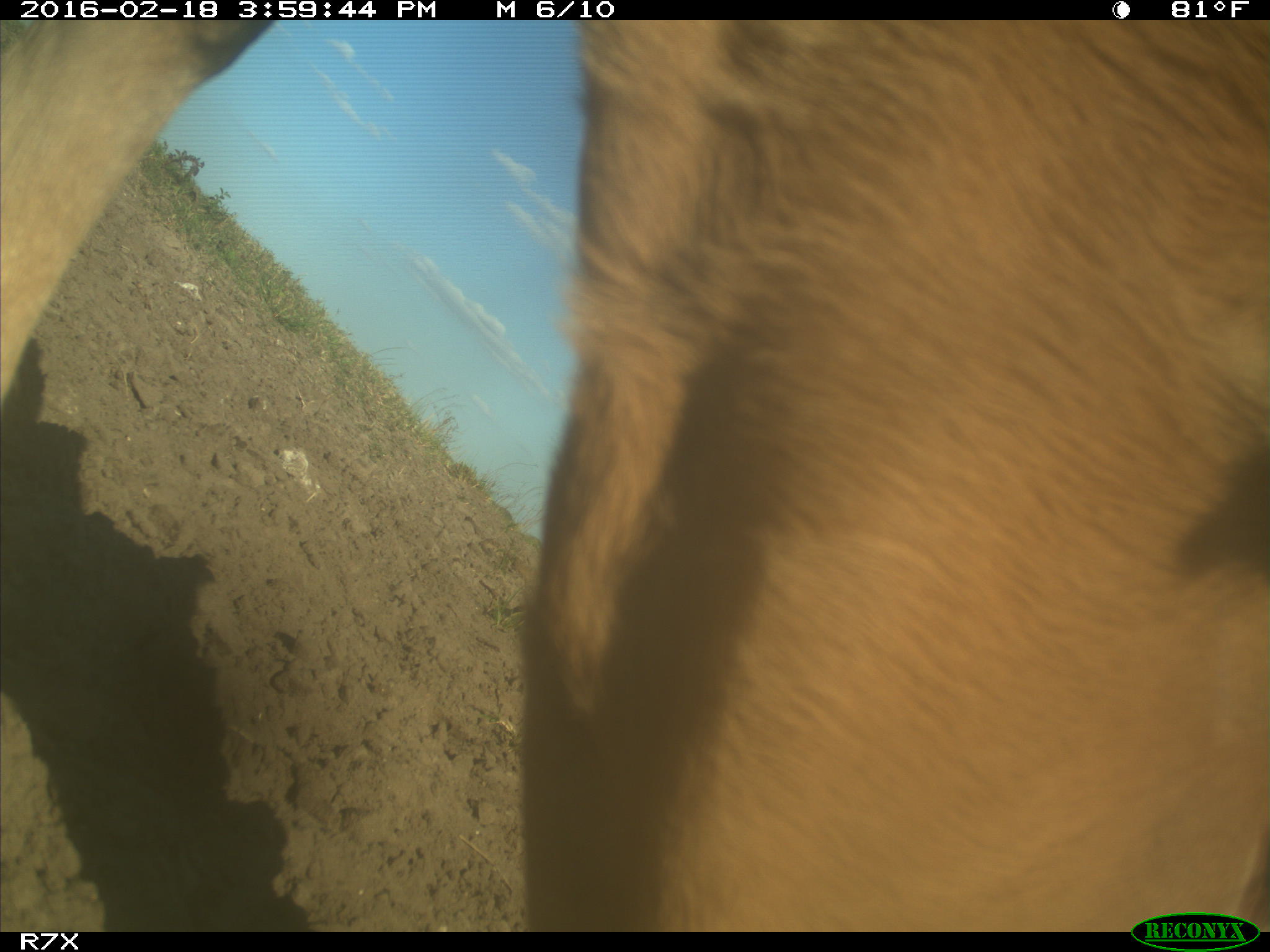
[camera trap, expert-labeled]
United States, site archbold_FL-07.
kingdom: Animalia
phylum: Chordata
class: Mammalia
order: Artiodactyla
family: Bovidae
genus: Bos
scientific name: Bos taurus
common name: domestic cow